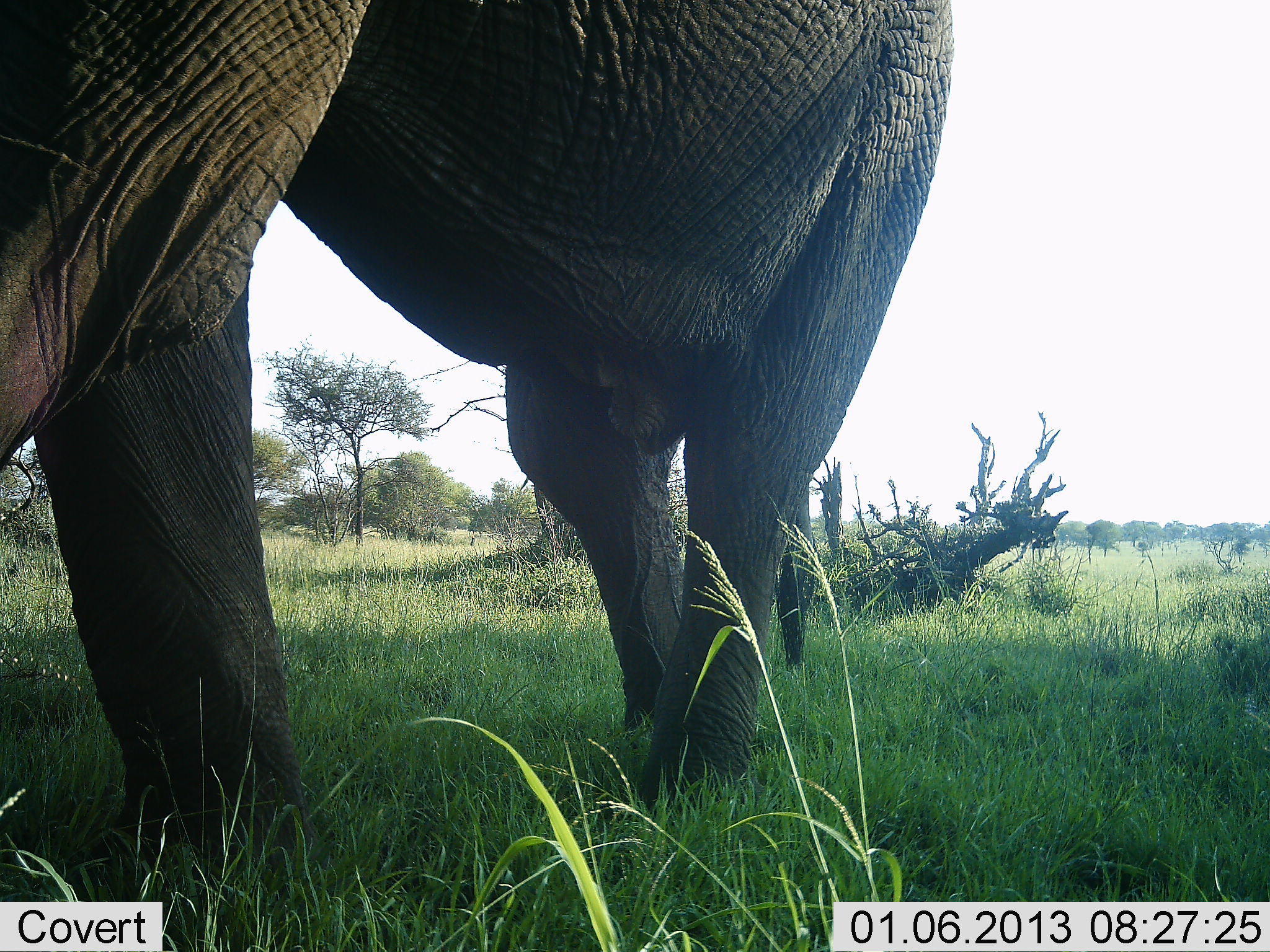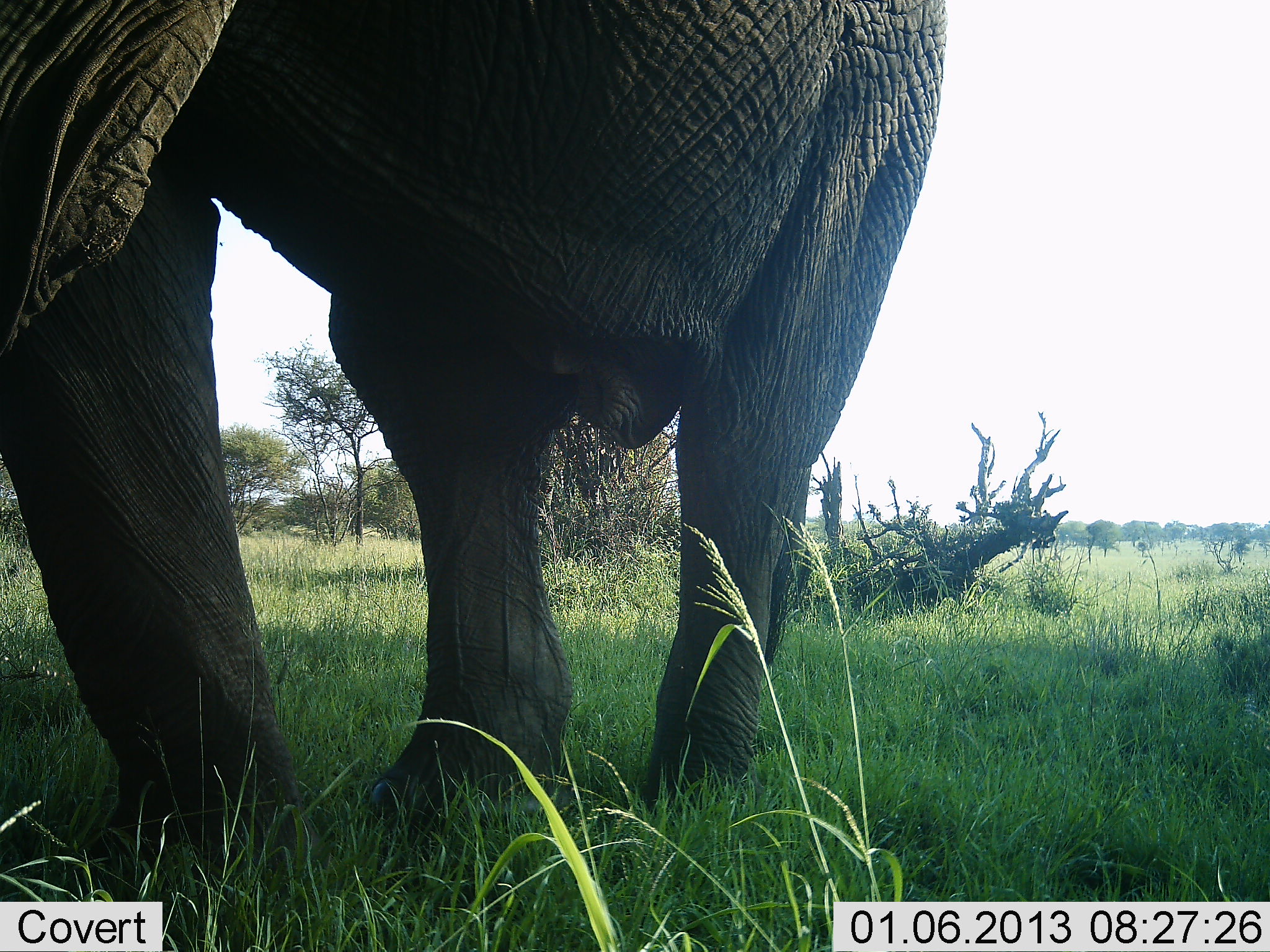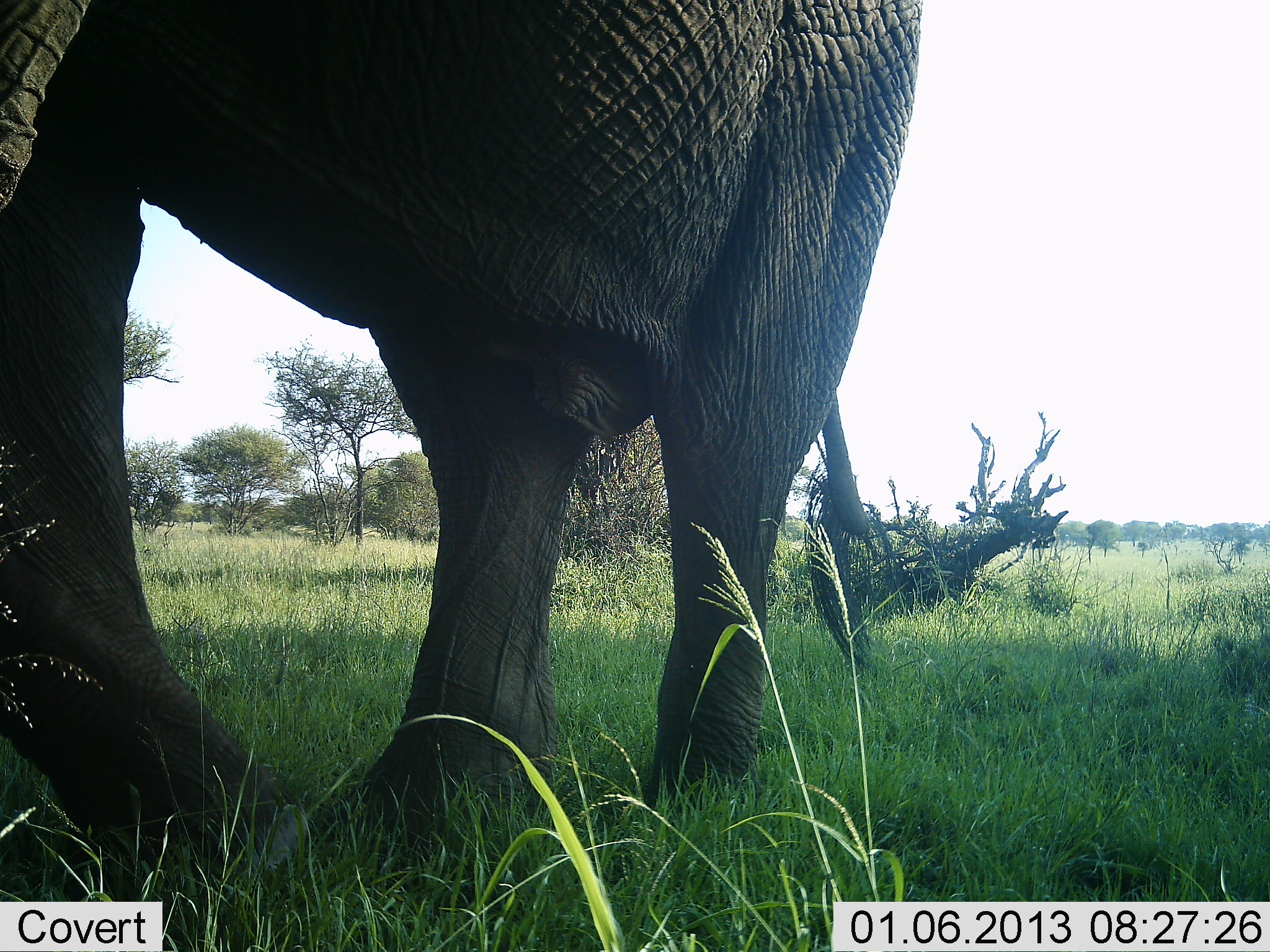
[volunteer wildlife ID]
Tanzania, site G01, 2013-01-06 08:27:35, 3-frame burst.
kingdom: Animalia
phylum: Chordata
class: Mammalia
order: Proboscidea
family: Elephantidae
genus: Loxodonta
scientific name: Loxodonta africana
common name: african bush elephant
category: elephant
Elephant (african bush elephant) (Loxodonta africana), count 1. Behavior (volunteer vote fractions): standing 14%, resting 0%, moving 86%, interacting 0%. Young present (vote fraction): 0%. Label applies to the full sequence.